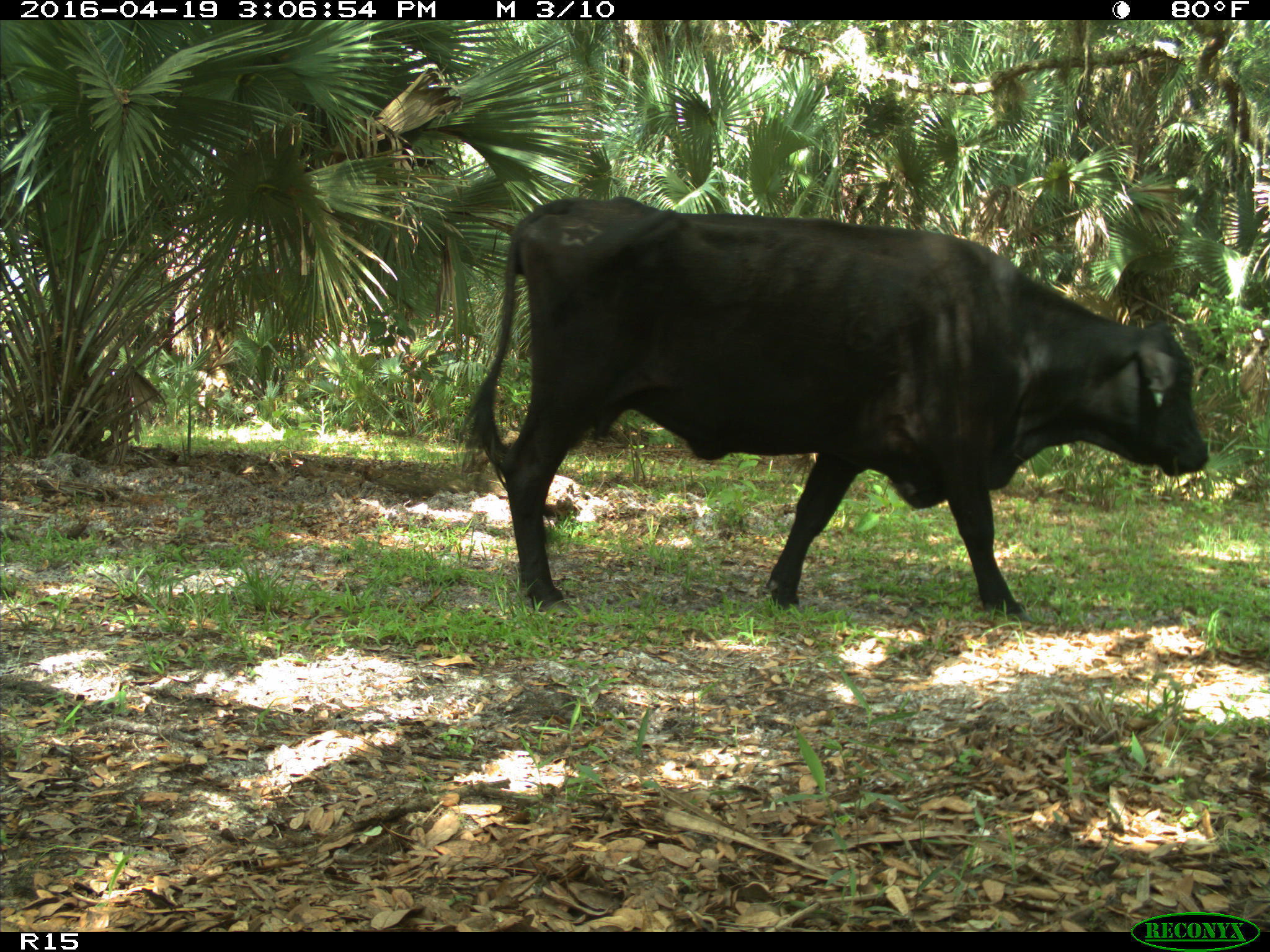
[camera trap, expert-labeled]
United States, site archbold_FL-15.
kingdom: Animalia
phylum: Chordata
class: Mammalia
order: Artiodactyla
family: Bovidae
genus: Bos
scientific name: Bos taurus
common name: domestic cow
Bos taurus (domestic cow).